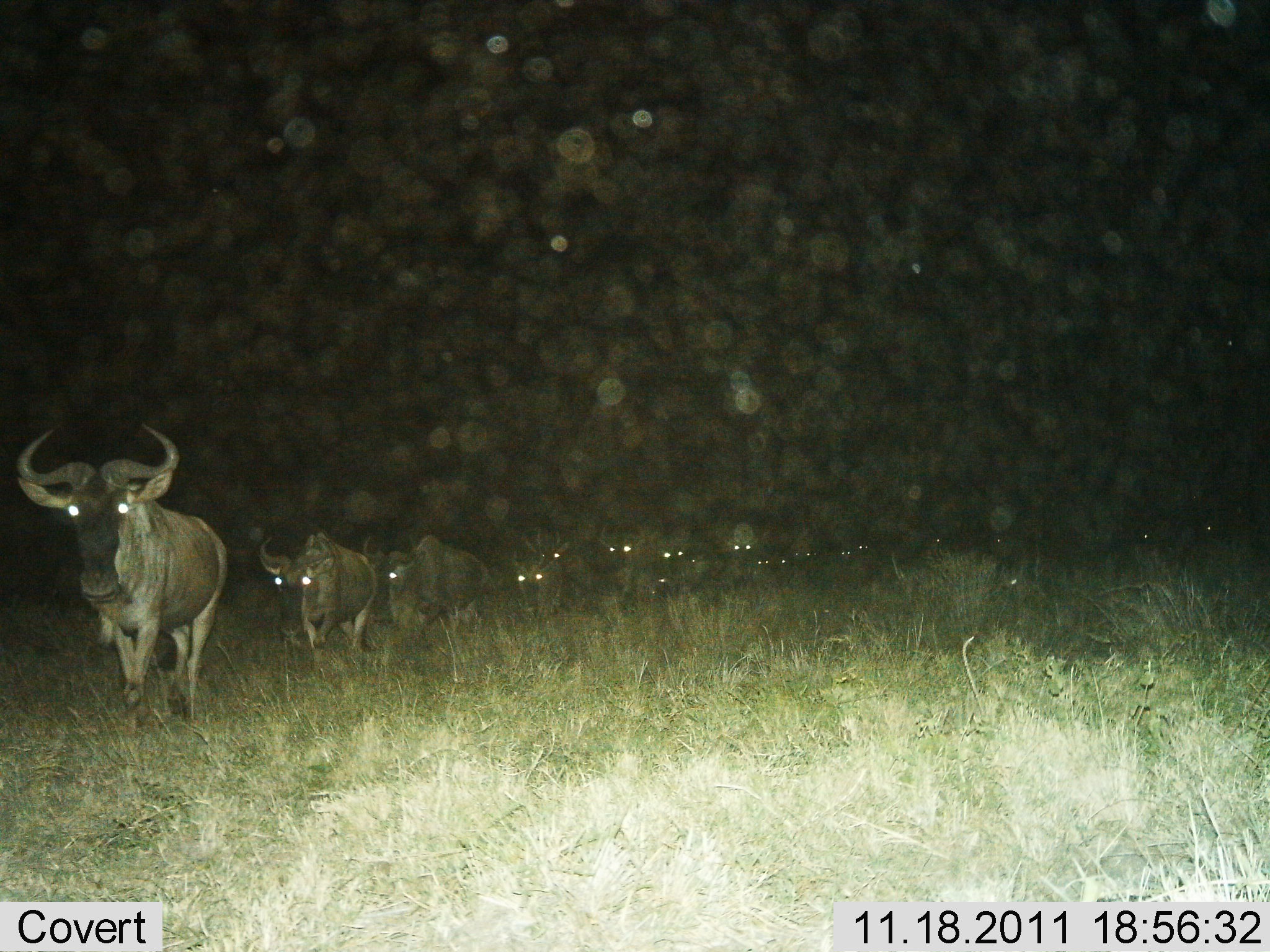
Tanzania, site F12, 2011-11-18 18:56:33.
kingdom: Animalia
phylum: Chordata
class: Mammalia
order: Artiodactyla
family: Bovidae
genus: Connochaetes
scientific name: Connochaetes taurinus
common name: blue wildebeest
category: wildebeest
Wildebeest (blue wildebeest) (Connochaetes taurinus), count 11-50. Behavior (volunteer vote fractions): standing 7%, resting 0%, moving 100%, interacting 0%. Young present (vote fraction): 0%. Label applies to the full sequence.